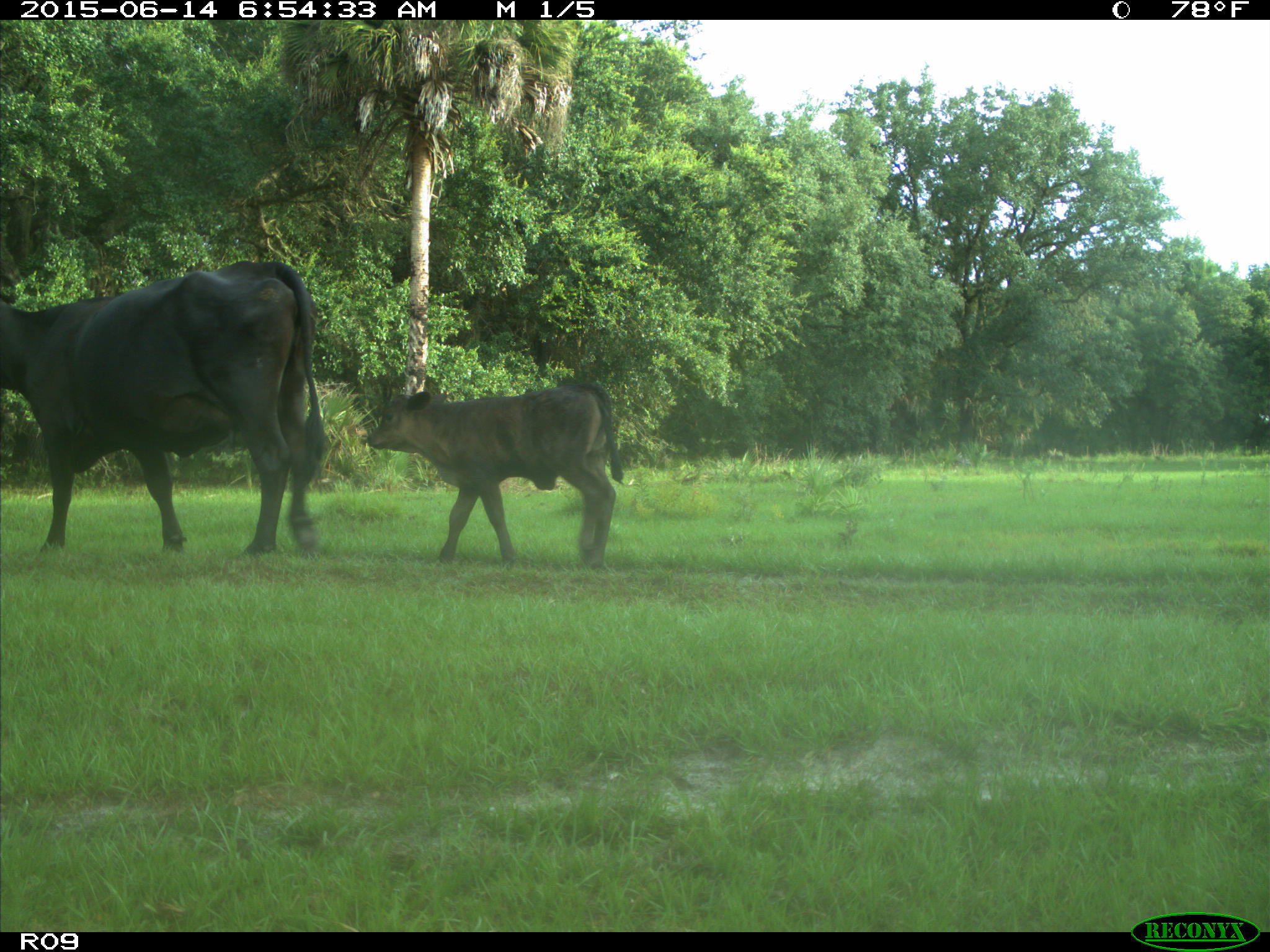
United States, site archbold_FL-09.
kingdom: Animalia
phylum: Chordata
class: Mammalia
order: Artiodactyla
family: Bovidae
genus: Bos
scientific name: Bos taurus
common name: domestic cow